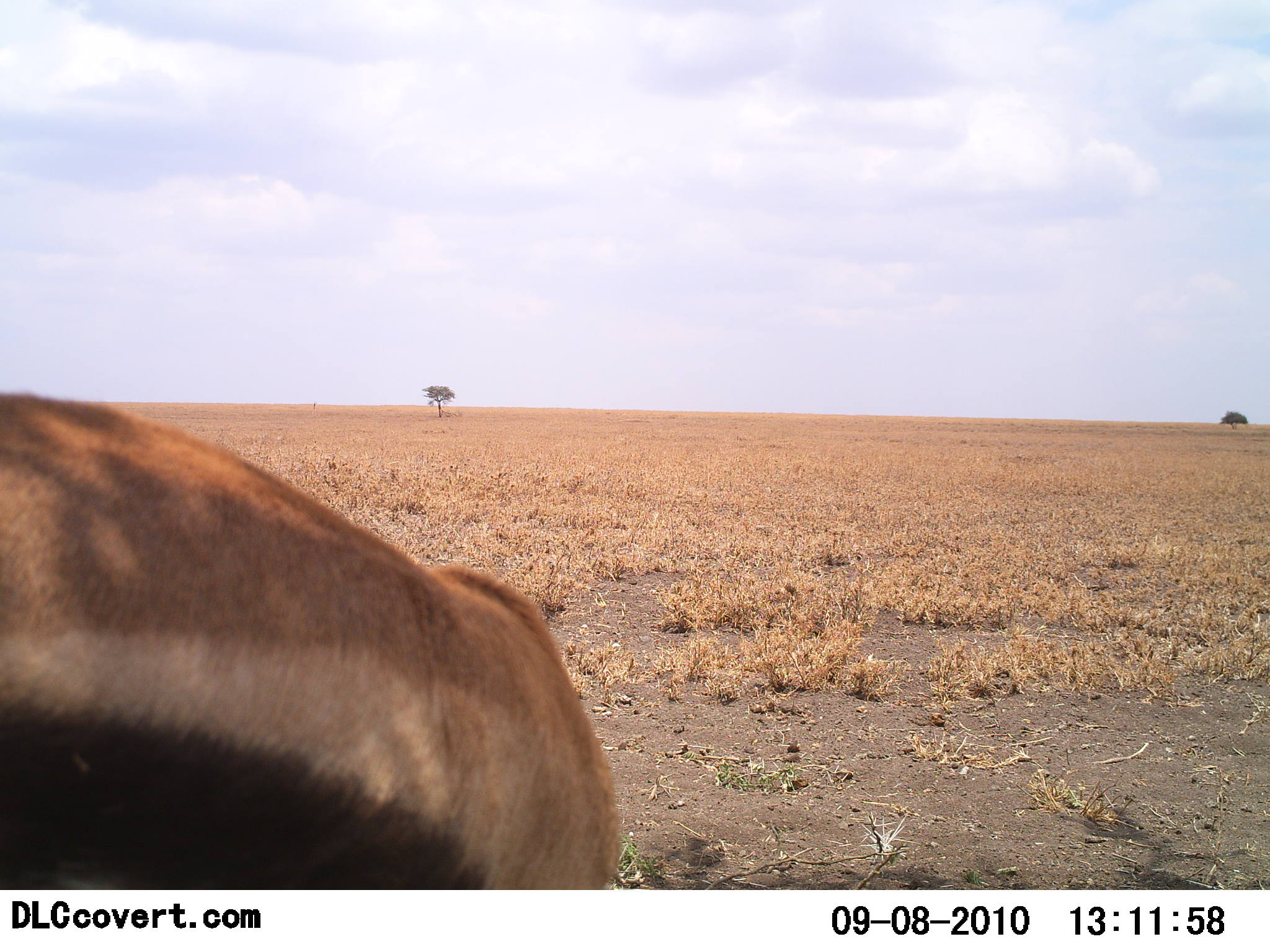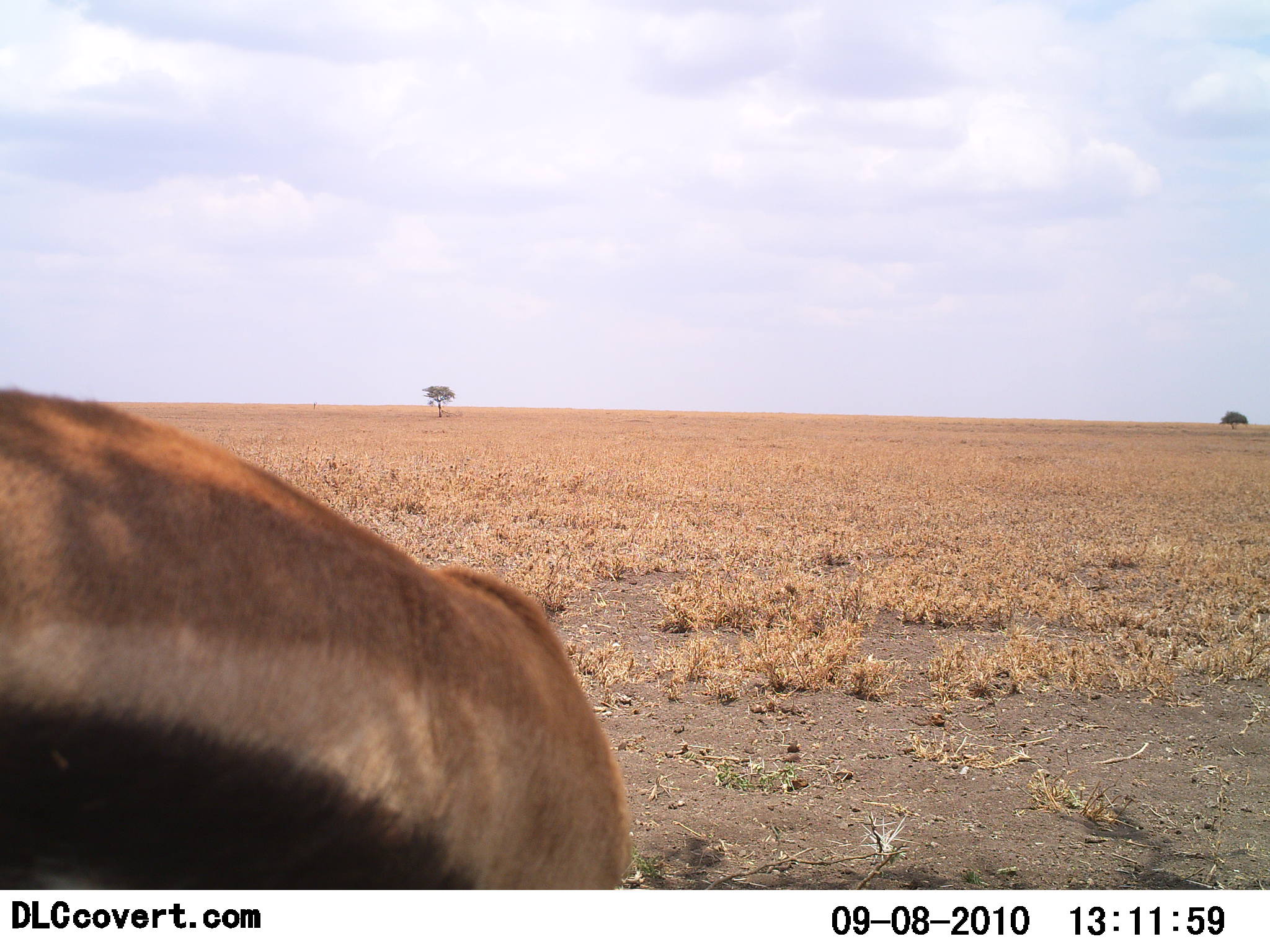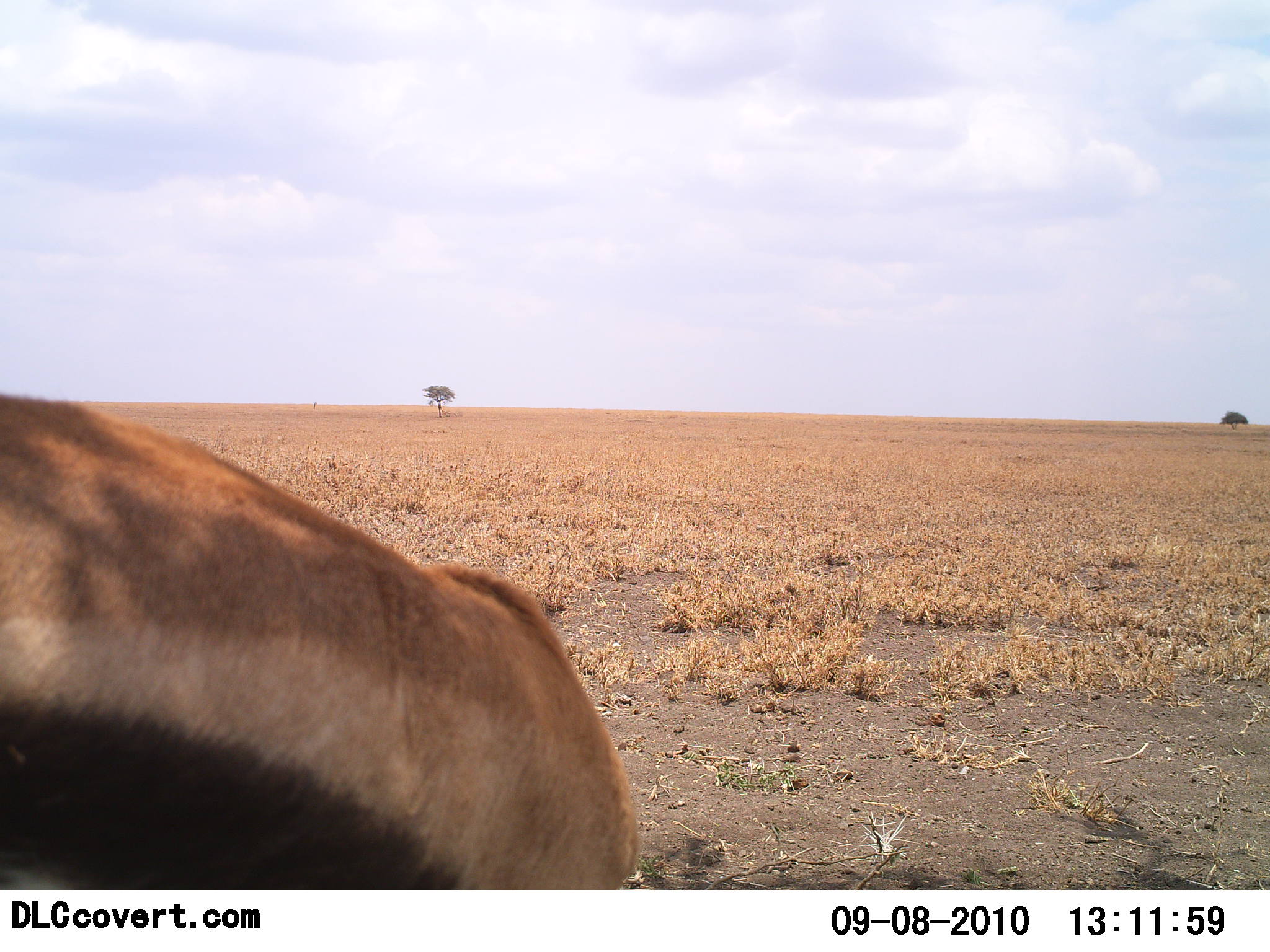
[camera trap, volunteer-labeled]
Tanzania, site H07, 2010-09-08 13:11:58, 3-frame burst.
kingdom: Animalia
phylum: Chordata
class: Mammalia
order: Artiodactyla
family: Bovidae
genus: Eudorcas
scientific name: Eudorcas thomsonii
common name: thomson's gazelle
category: gazellethomsons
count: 1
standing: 83%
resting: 0%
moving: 17%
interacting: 0%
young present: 0%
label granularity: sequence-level